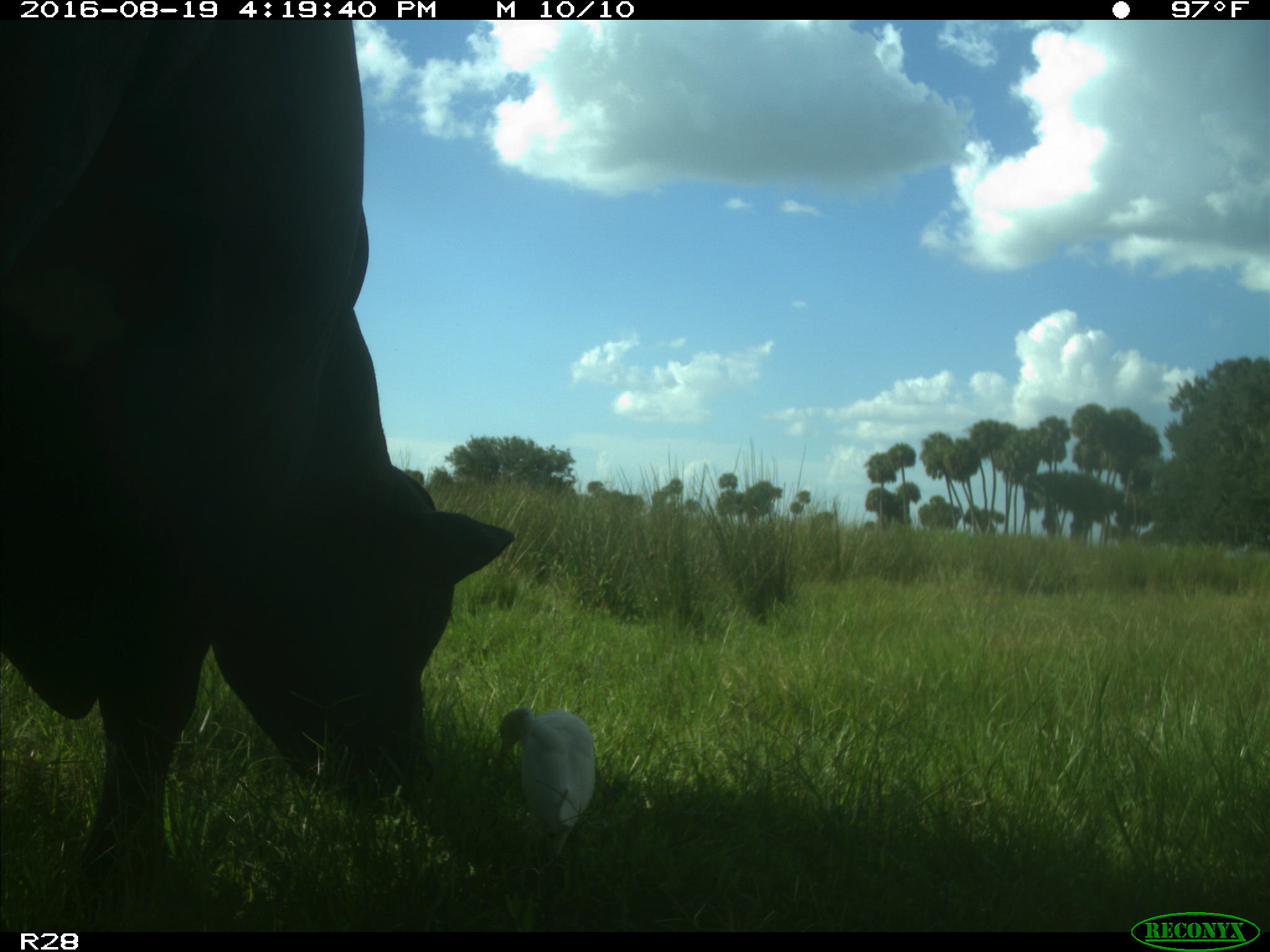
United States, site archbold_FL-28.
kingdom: Animalia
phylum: Chordata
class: Mammalia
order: Artiodactyla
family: Bovidae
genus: Bos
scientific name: Bos taurus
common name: domestic cow